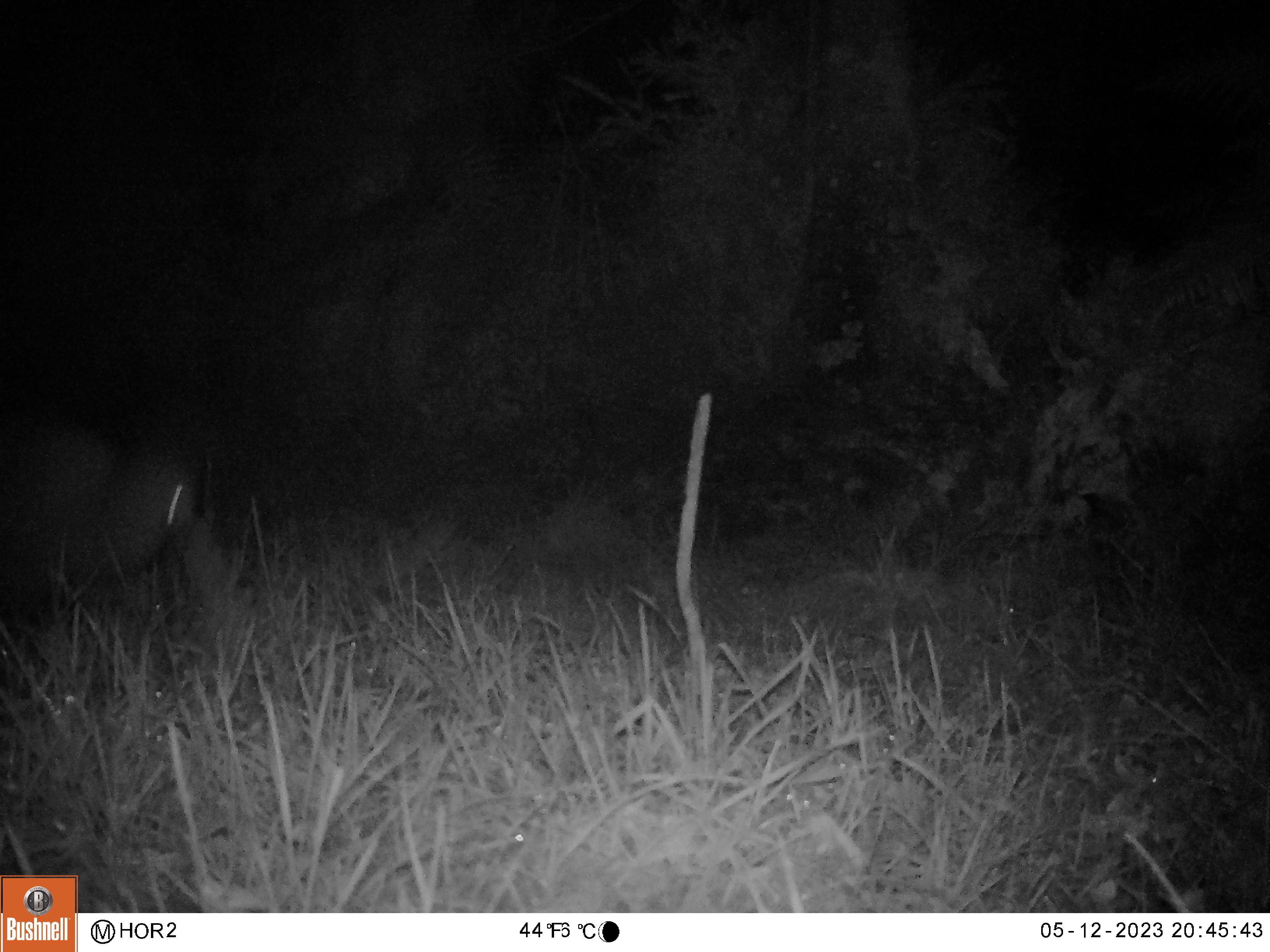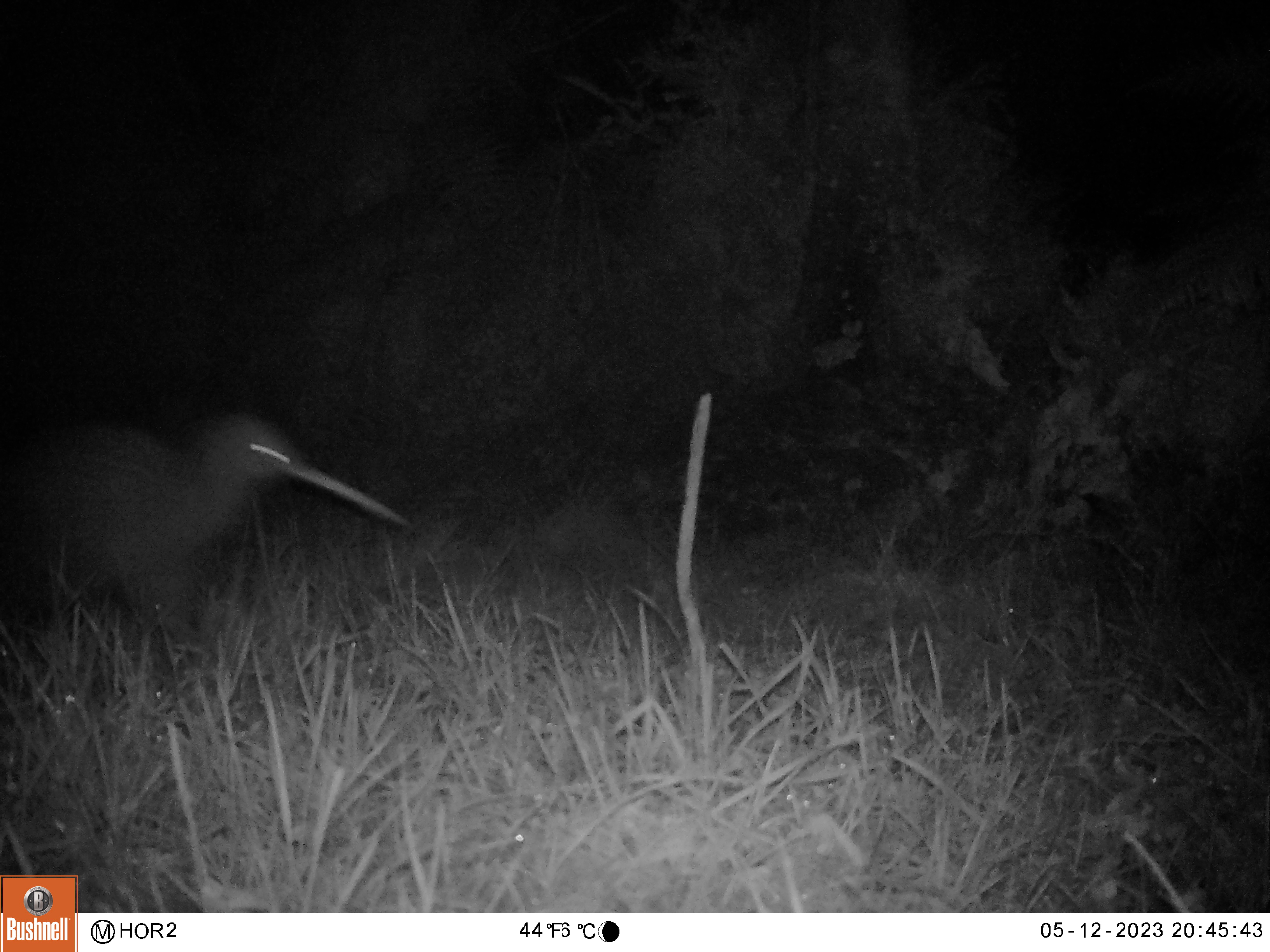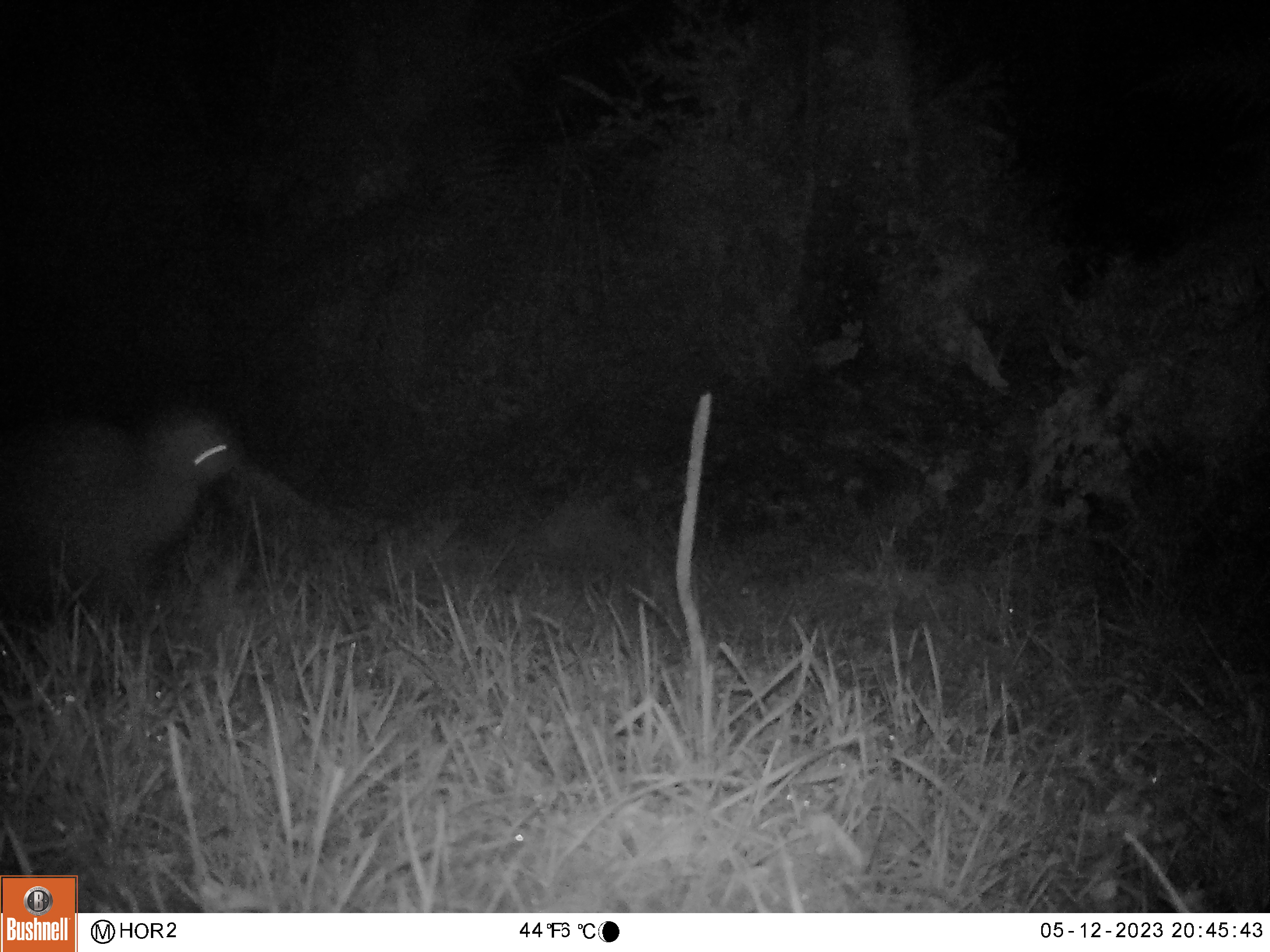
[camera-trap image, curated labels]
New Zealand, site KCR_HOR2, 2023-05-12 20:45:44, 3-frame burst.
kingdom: Animalia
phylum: Chordata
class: Aves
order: Apterygiformes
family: Apterygidae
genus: Apteryx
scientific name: Apteryx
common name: kiwi